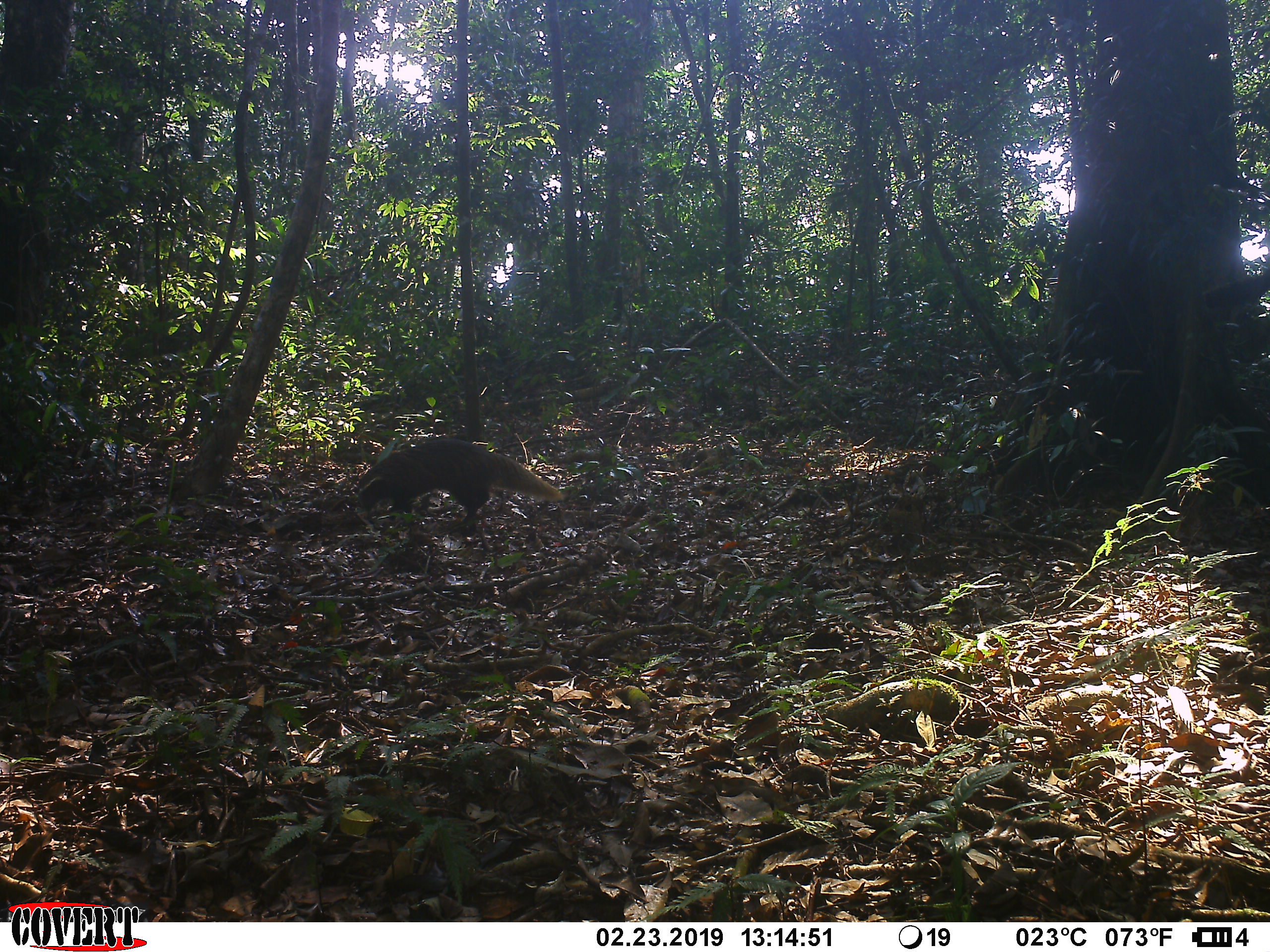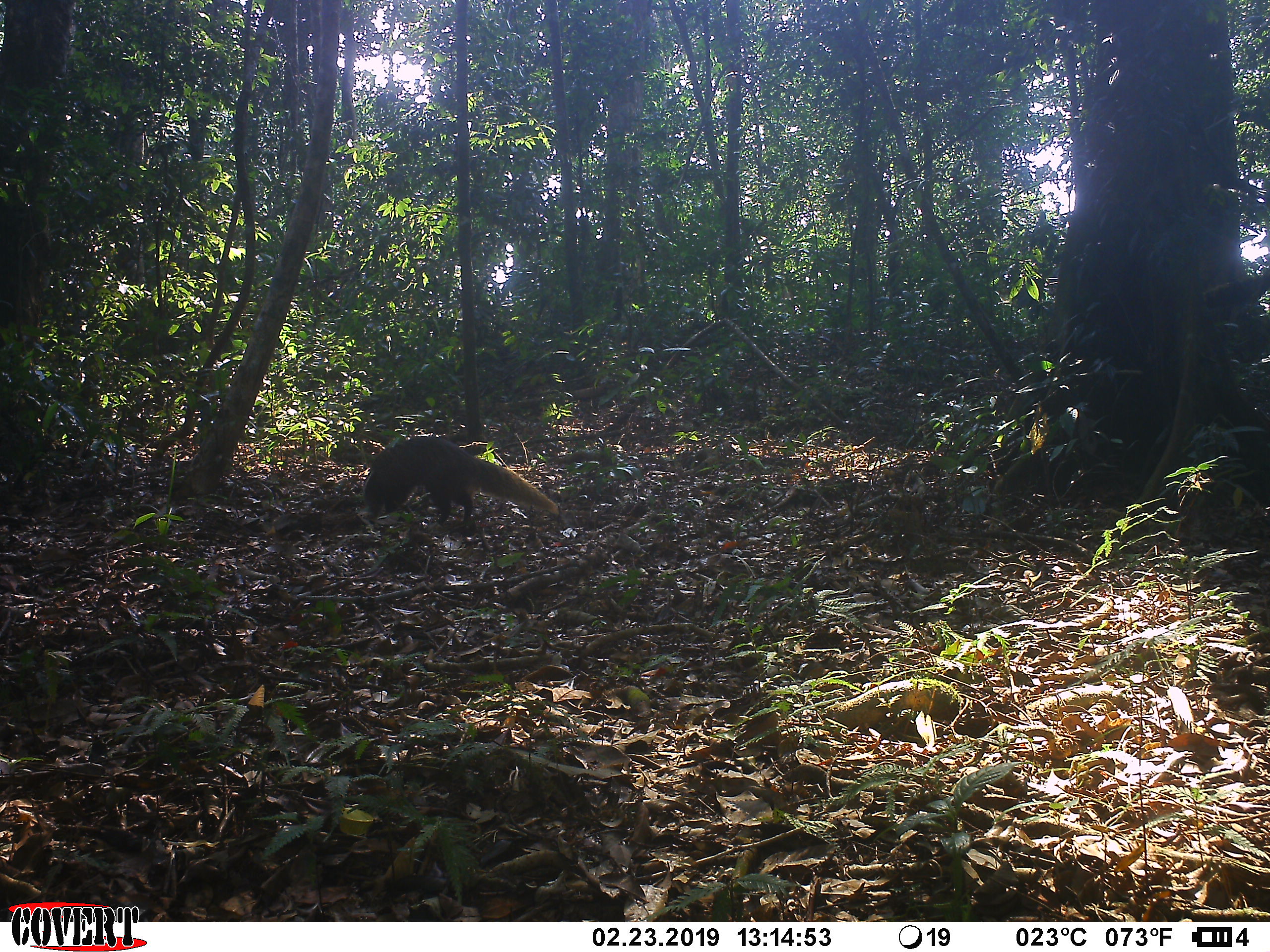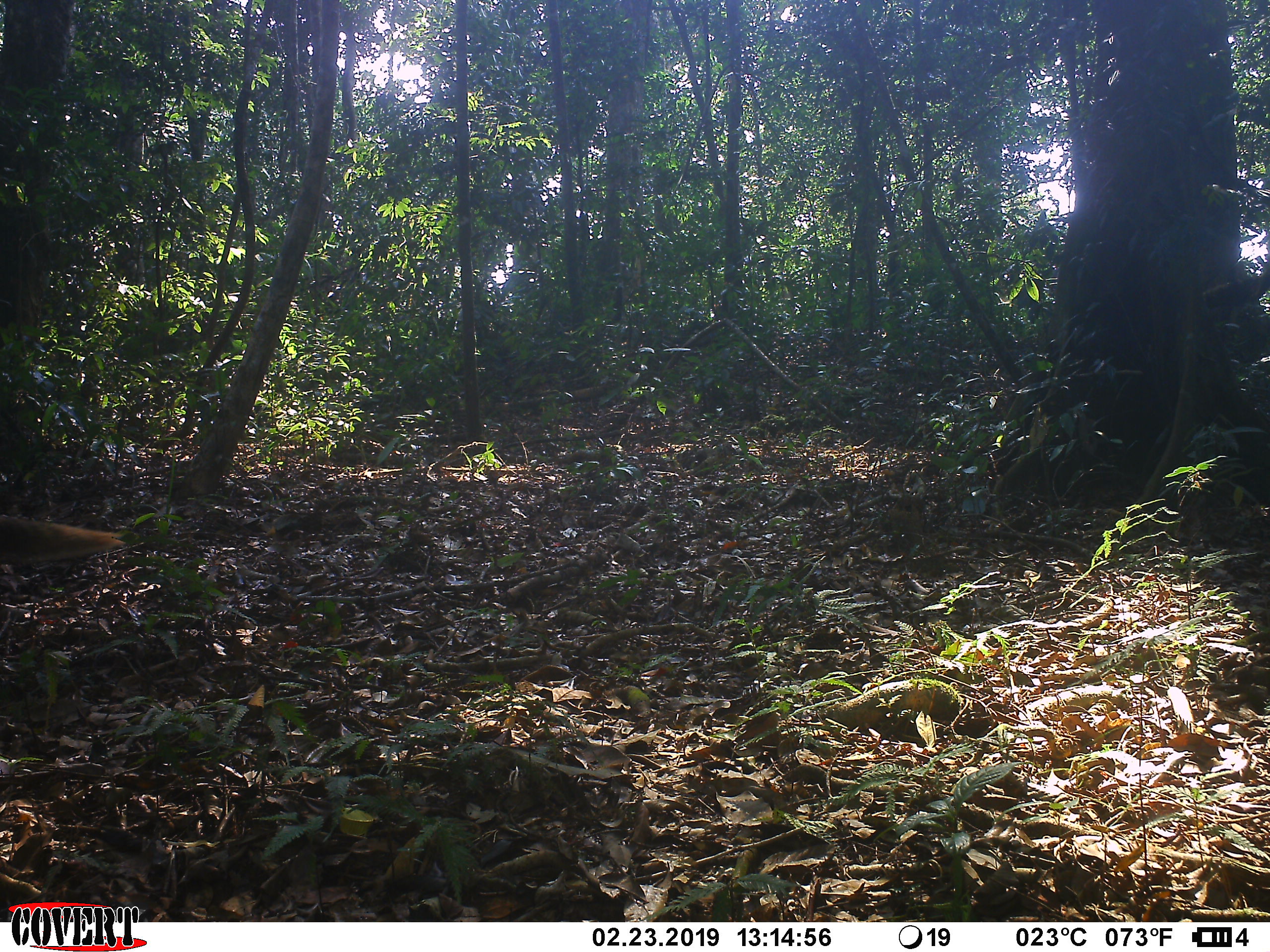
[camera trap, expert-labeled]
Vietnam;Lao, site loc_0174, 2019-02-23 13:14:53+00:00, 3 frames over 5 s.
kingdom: Animalia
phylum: Chordata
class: Mammalia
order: Carnivora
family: Herpestidae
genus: Urva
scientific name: Urva urva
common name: crab-eating mongoose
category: crab eating mongoose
Crab eating mongoose (crab-eating mongoose) (Urva urva). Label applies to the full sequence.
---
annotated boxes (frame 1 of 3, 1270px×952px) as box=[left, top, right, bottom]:
crab eating mongoose: box=[354, 437, 565, 531]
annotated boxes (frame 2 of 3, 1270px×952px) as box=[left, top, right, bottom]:
crab eating mongoose: box=[361, 435, 561, 530]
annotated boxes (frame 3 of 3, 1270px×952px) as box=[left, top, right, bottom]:
crab eating mongoose: box=[0, 513, 127, 567]